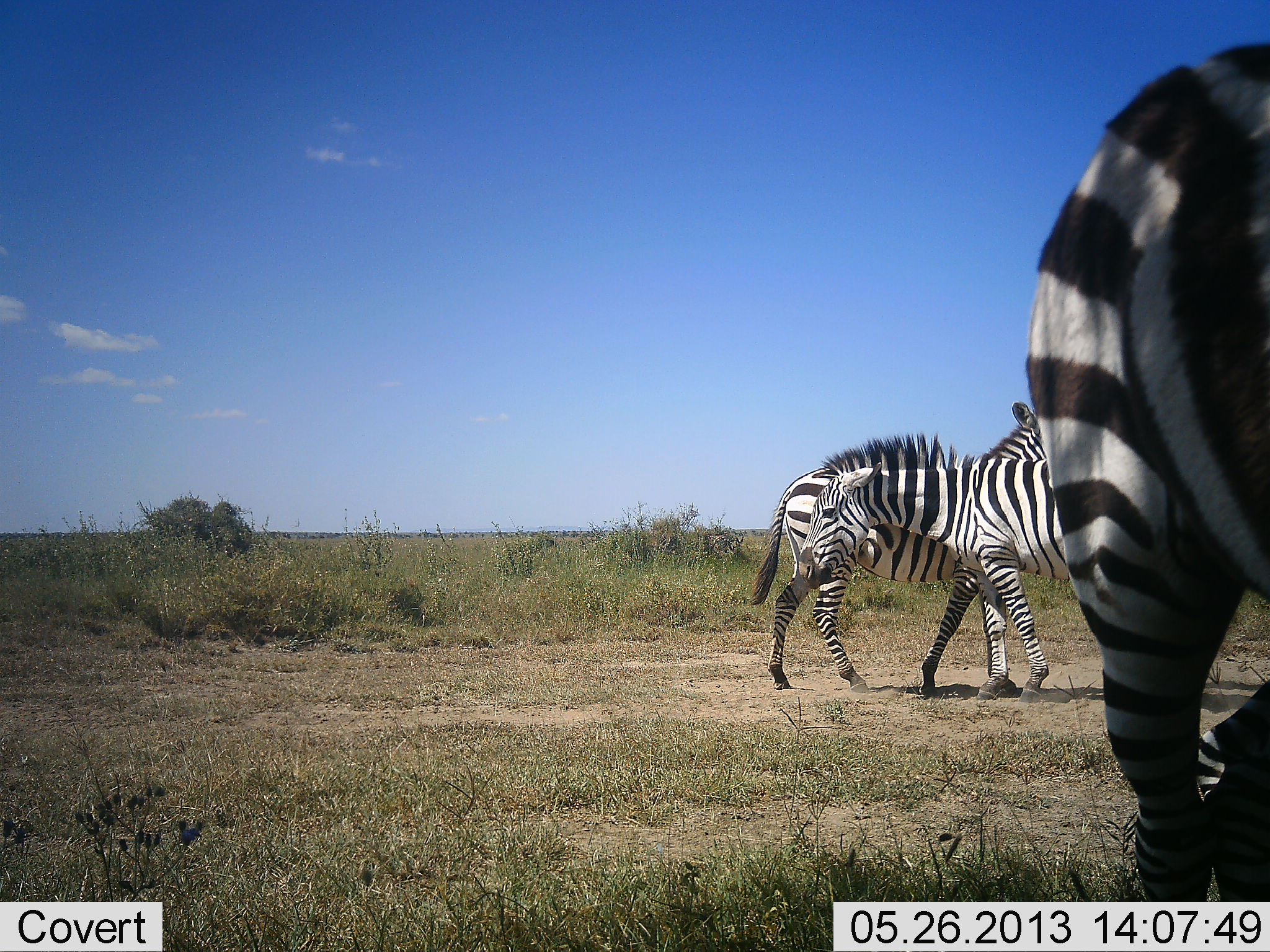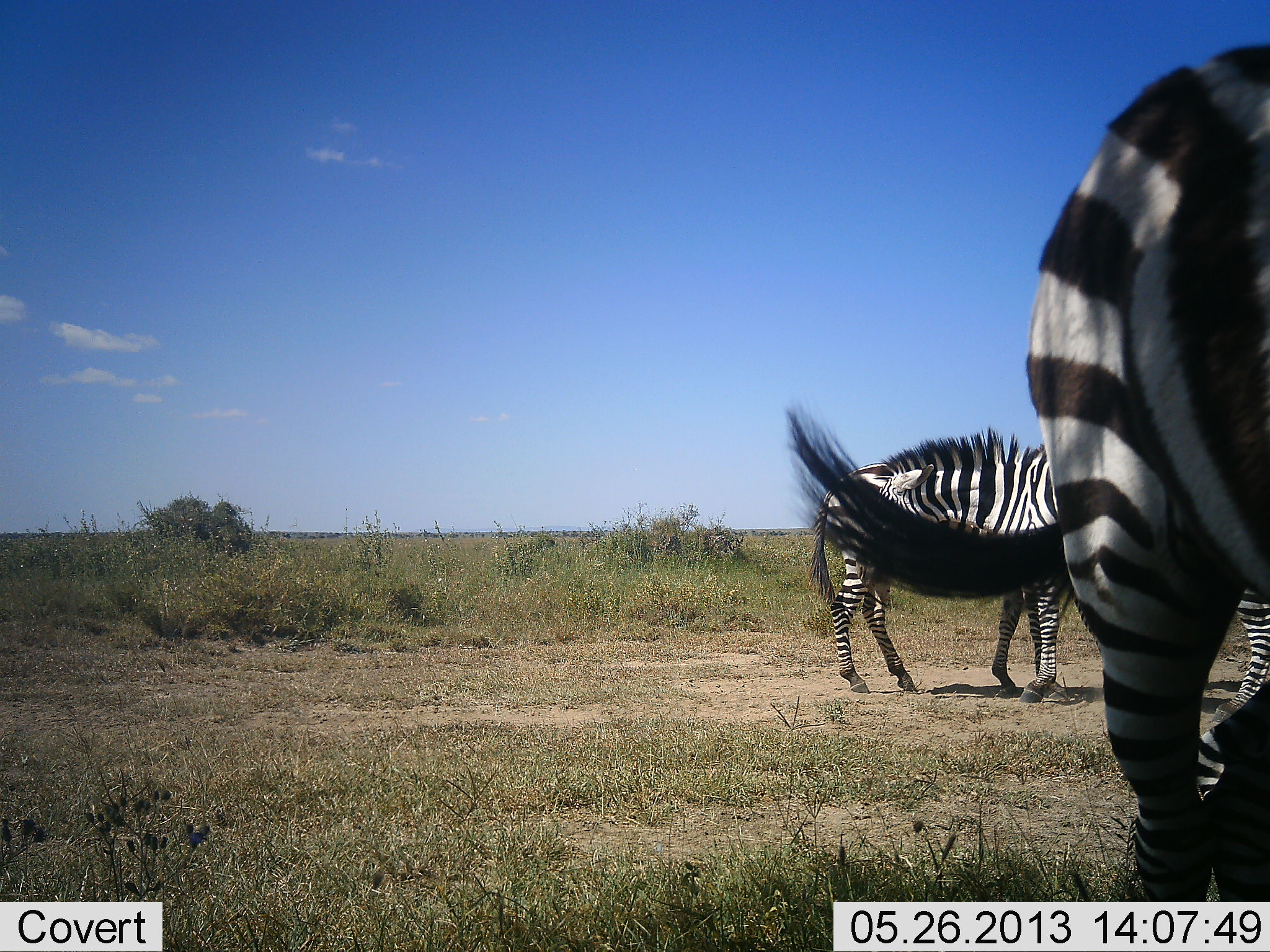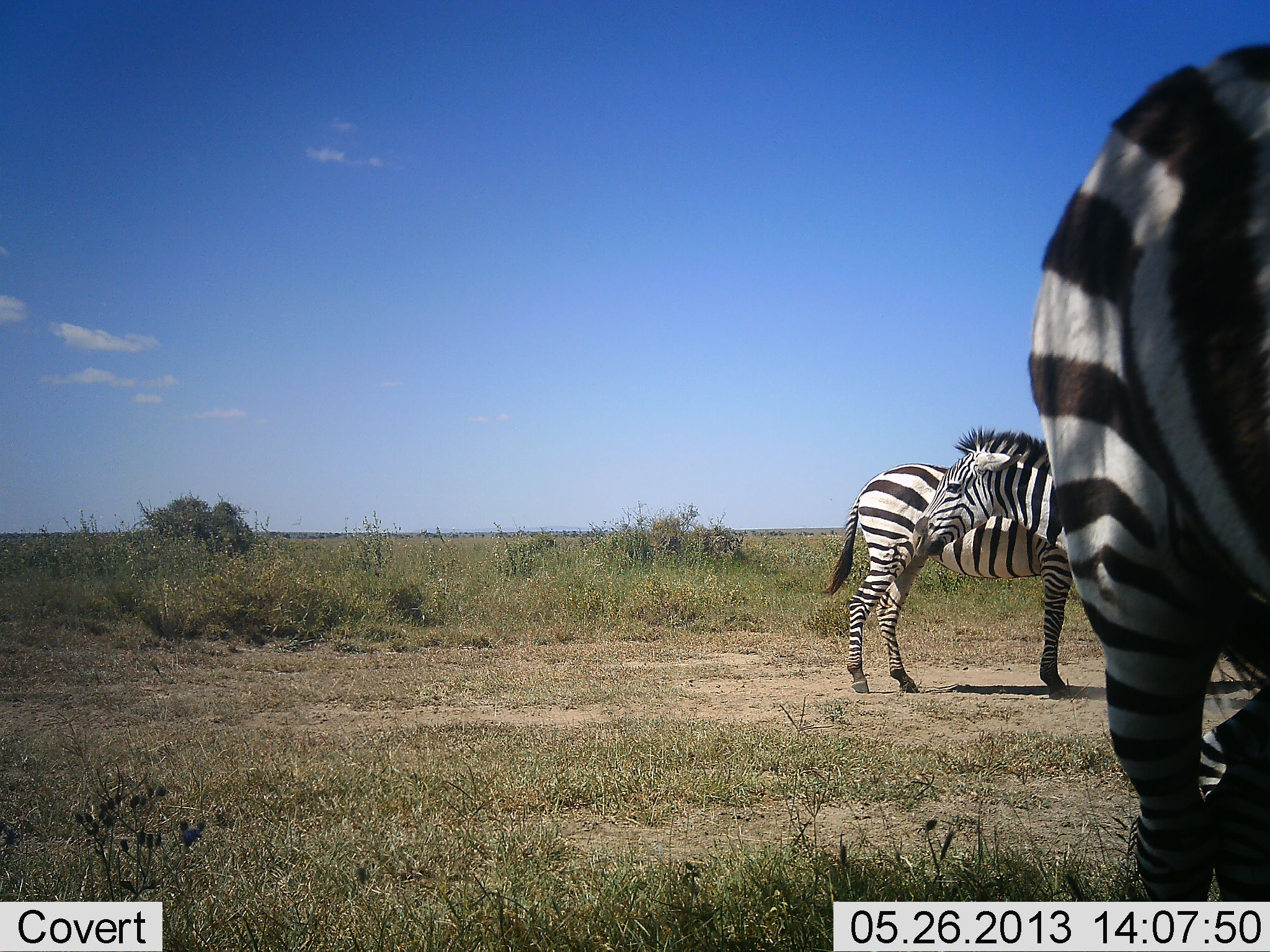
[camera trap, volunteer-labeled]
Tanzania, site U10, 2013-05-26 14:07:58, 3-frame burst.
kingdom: Animalia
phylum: Chordata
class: Mammalia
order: Perissodactyla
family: Equidae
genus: Equus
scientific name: Equus quagga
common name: plains zebra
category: zebra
Zebra (plains zebra) (Equus quagga), count 3. Behavior (volunteer vote fractions): standing 86%, resting 0%, moving 64%, interacting 7%. Young present (vote fraction): 4%. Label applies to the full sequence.